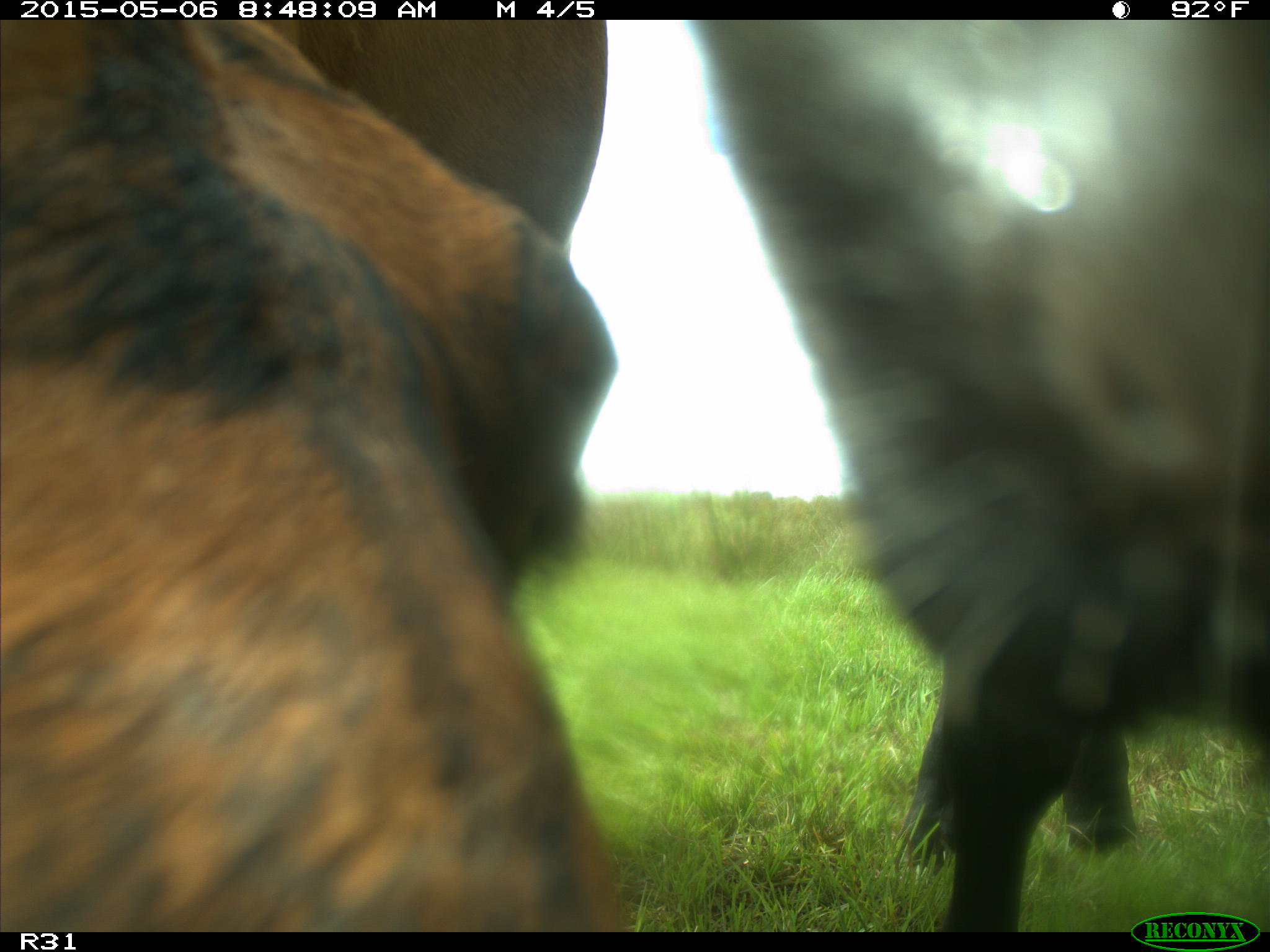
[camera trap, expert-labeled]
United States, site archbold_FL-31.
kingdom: Animalia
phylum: Chordata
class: Mammalia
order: Artiodactyla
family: Bovidae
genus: Bos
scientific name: Bos taurus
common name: domestic cow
Bos taurus (domestic cow).